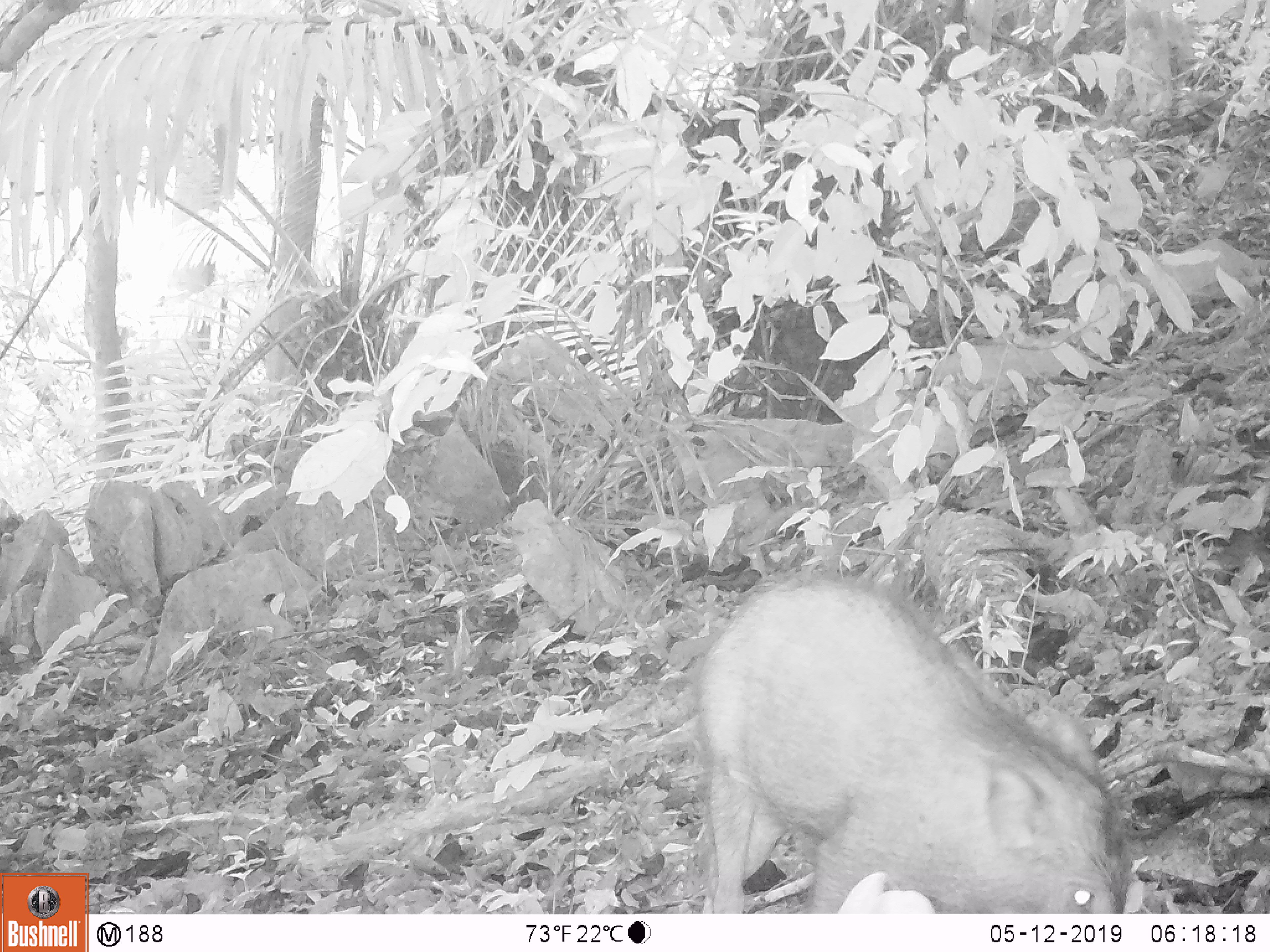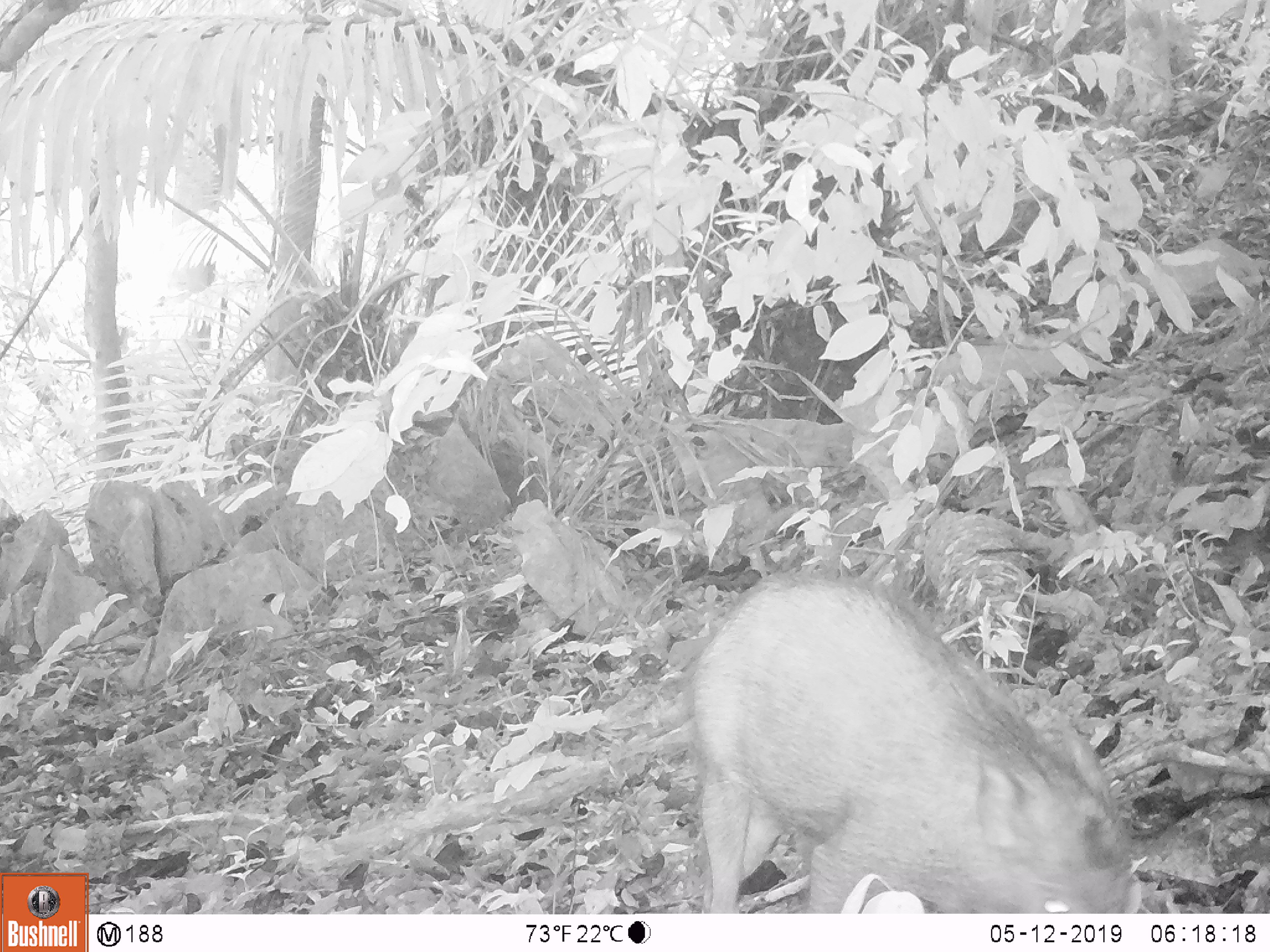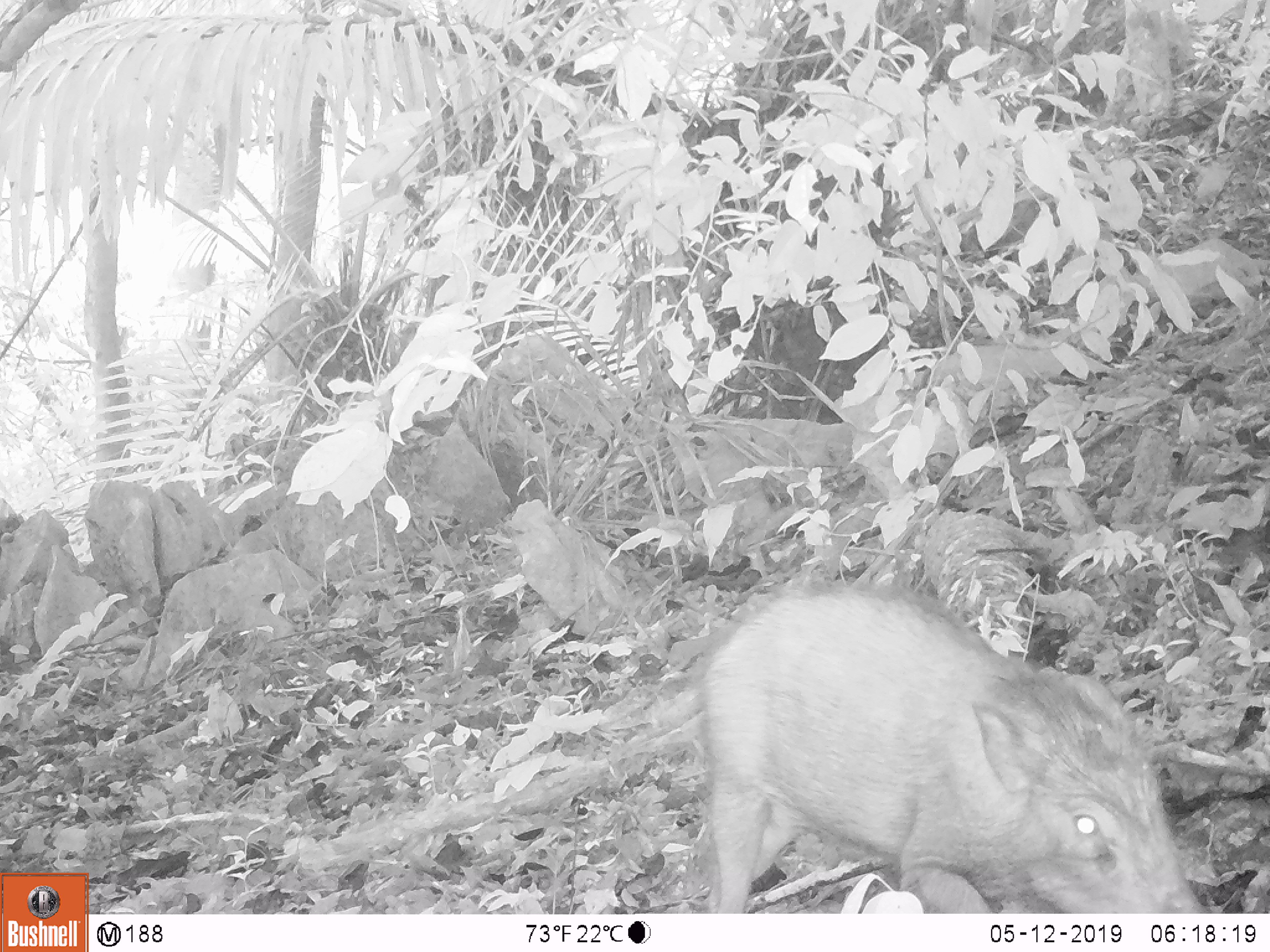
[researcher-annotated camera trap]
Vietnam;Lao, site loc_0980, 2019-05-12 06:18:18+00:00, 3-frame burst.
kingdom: Animalia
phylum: Chordata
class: Mammalia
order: Artiodactyla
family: Suidae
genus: Sus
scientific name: Sus scrofa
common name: eurasian wild pig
Eurasian wild pig (Sus scrofa). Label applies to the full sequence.